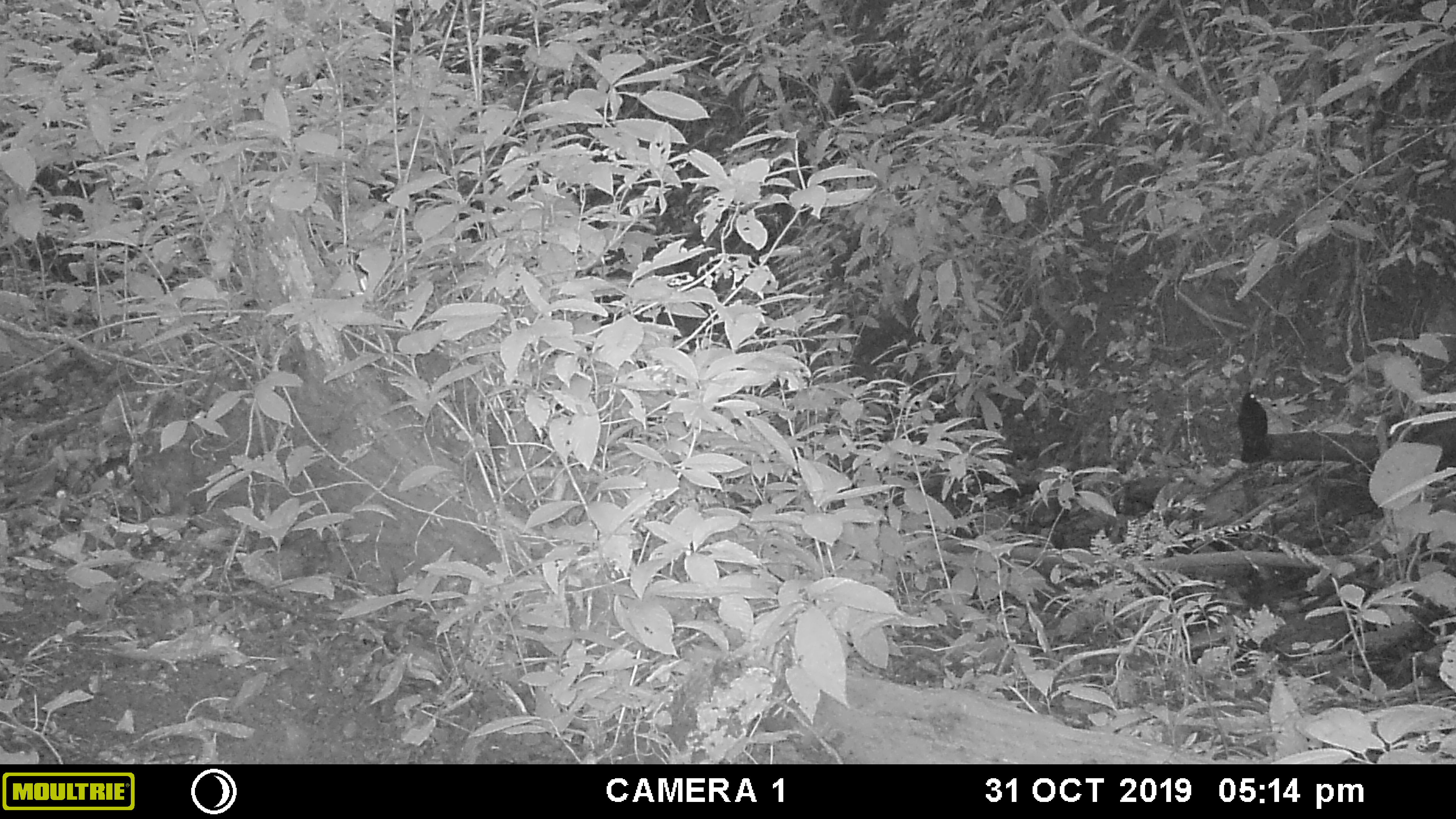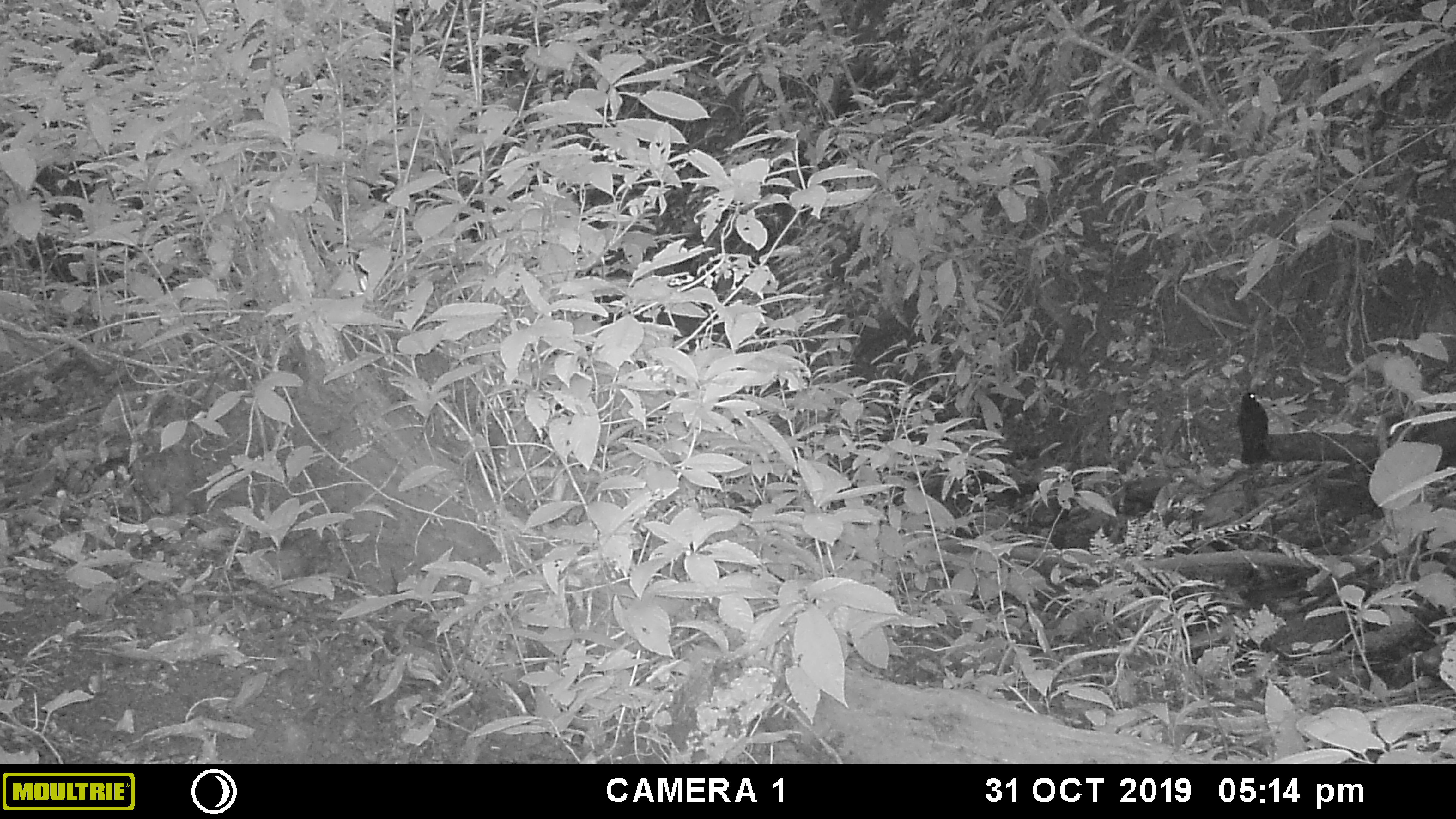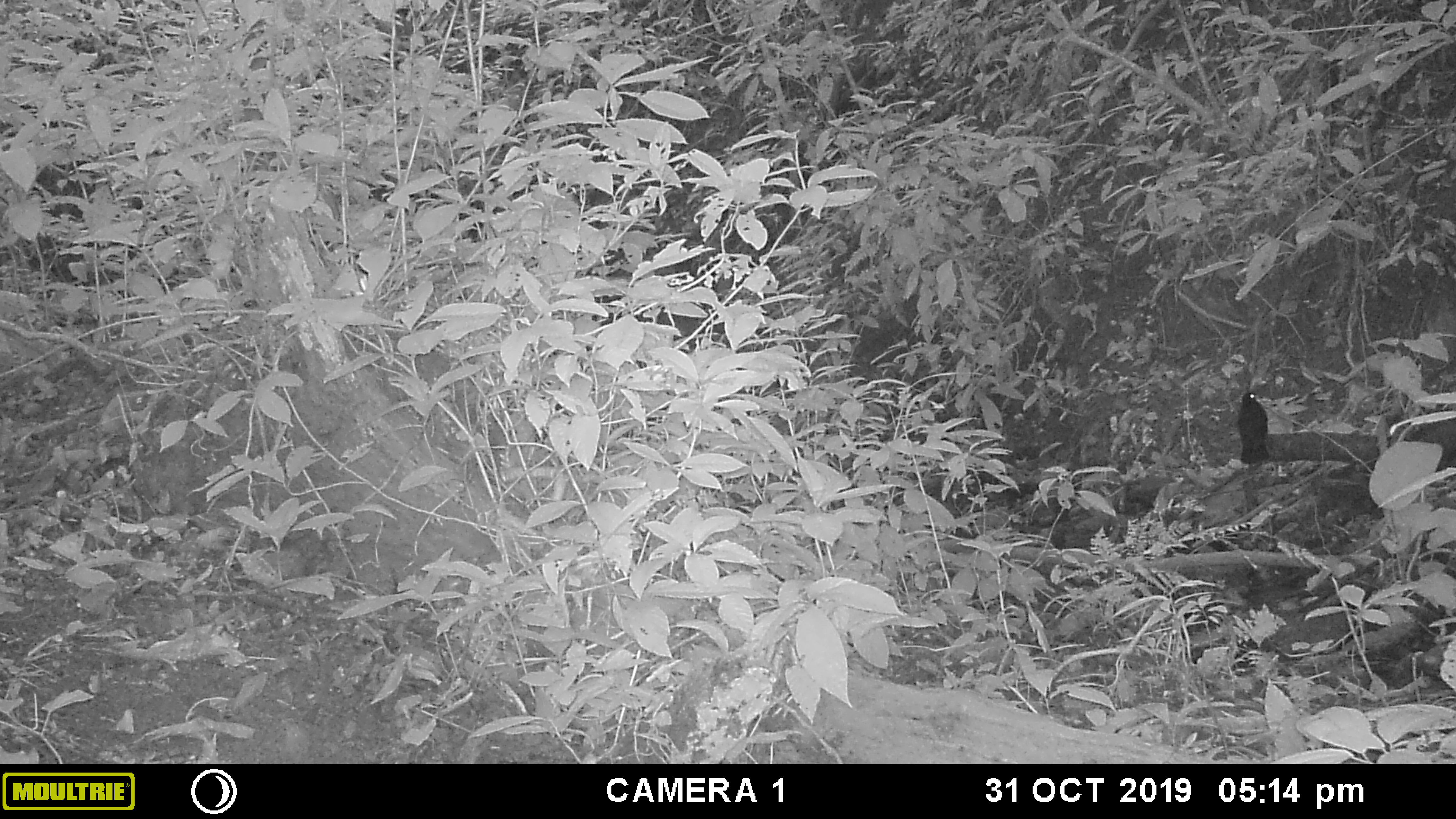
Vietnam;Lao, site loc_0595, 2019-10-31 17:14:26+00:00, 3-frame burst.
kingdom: Animalia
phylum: Chordata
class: Aves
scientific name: Aves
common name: bird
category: unidentified bird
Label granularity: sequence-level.